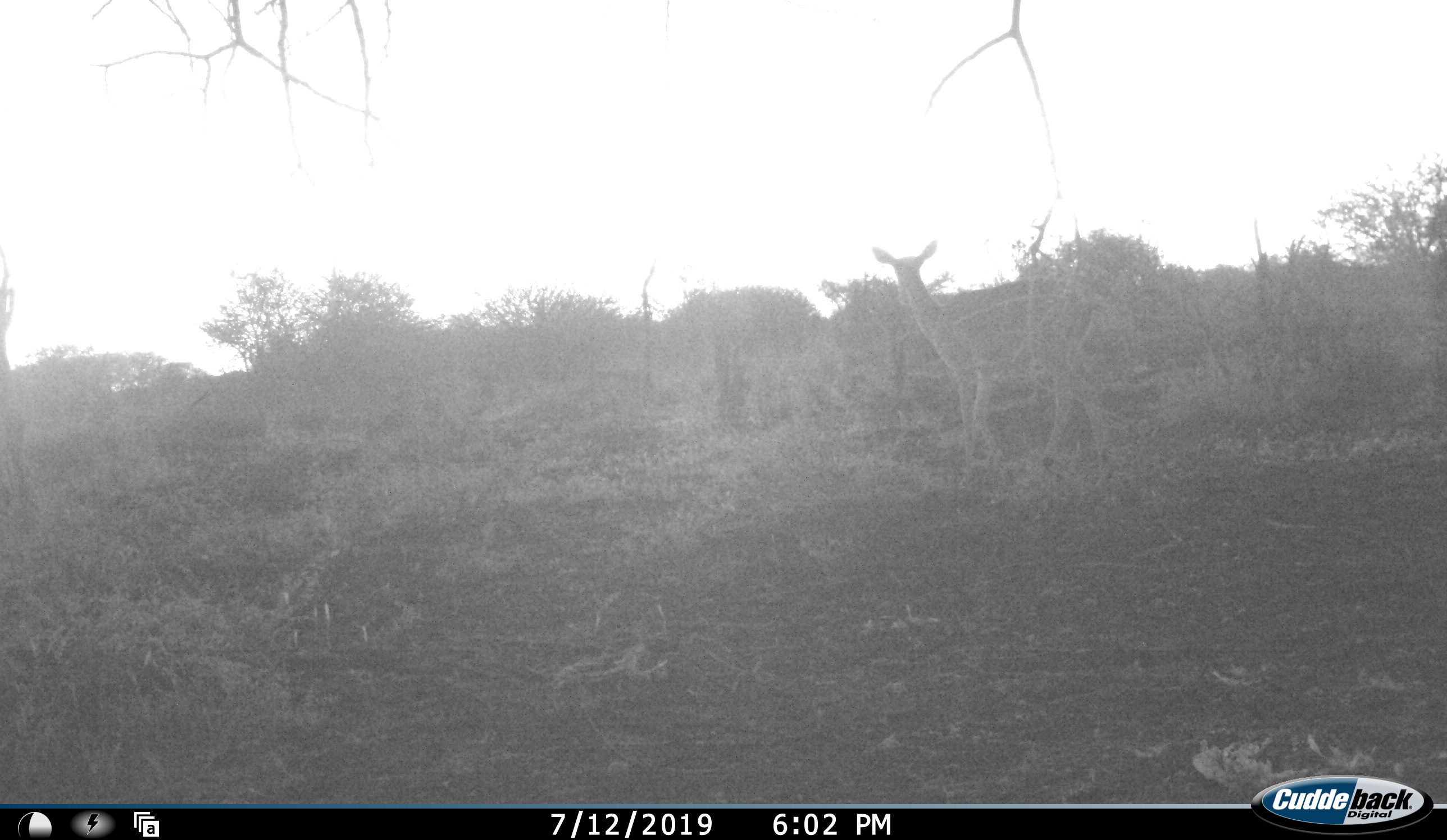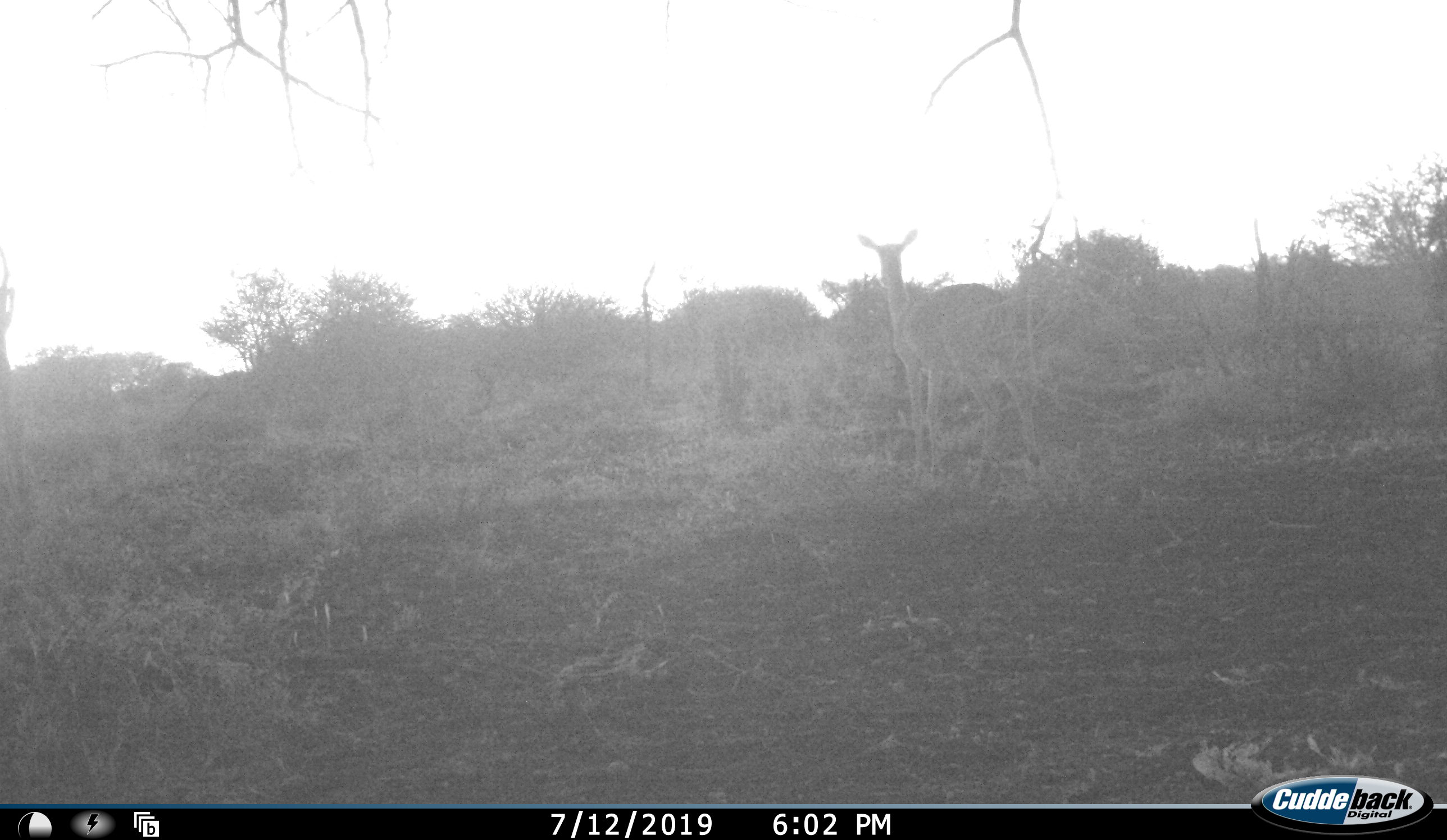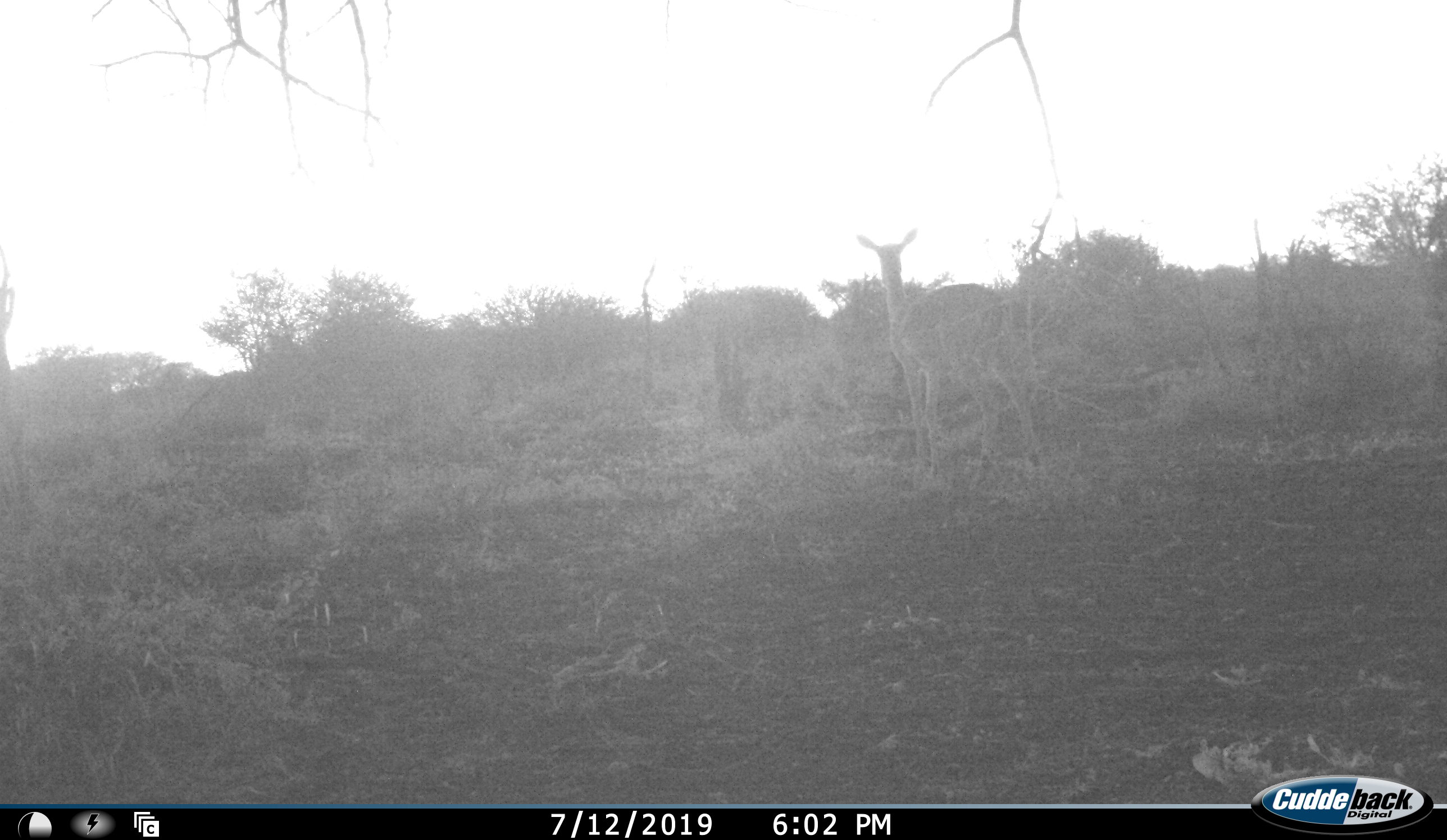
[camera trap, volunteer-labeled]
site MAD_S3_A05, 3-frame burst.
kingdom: Animalia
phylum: Chordata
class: Mammalia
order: Artiodactyla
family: Bovidae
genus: Aepyceros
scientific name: Aepyceros melampus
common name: impala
Impala (Aepyceros melampus), count 1. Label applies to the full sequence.